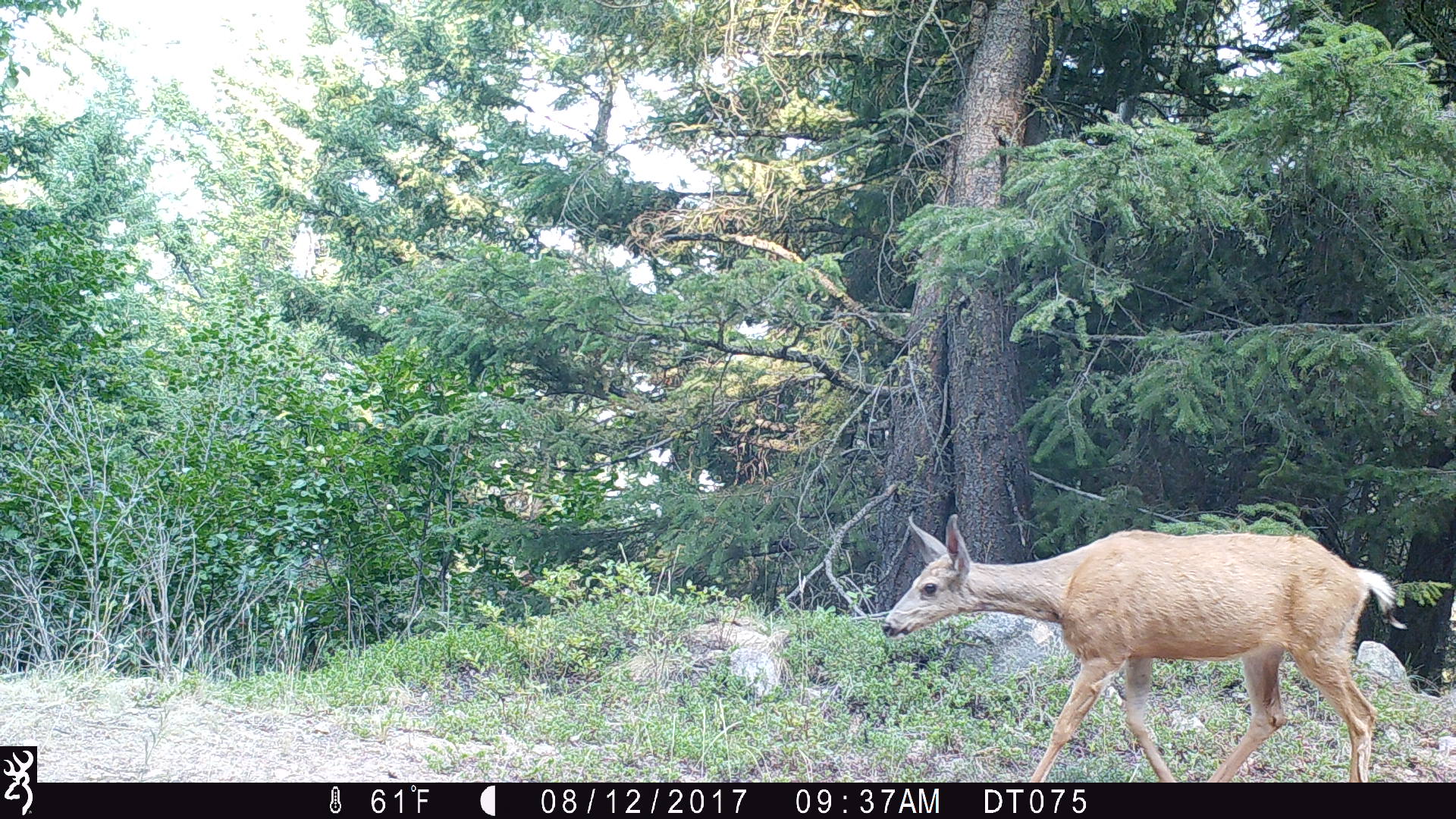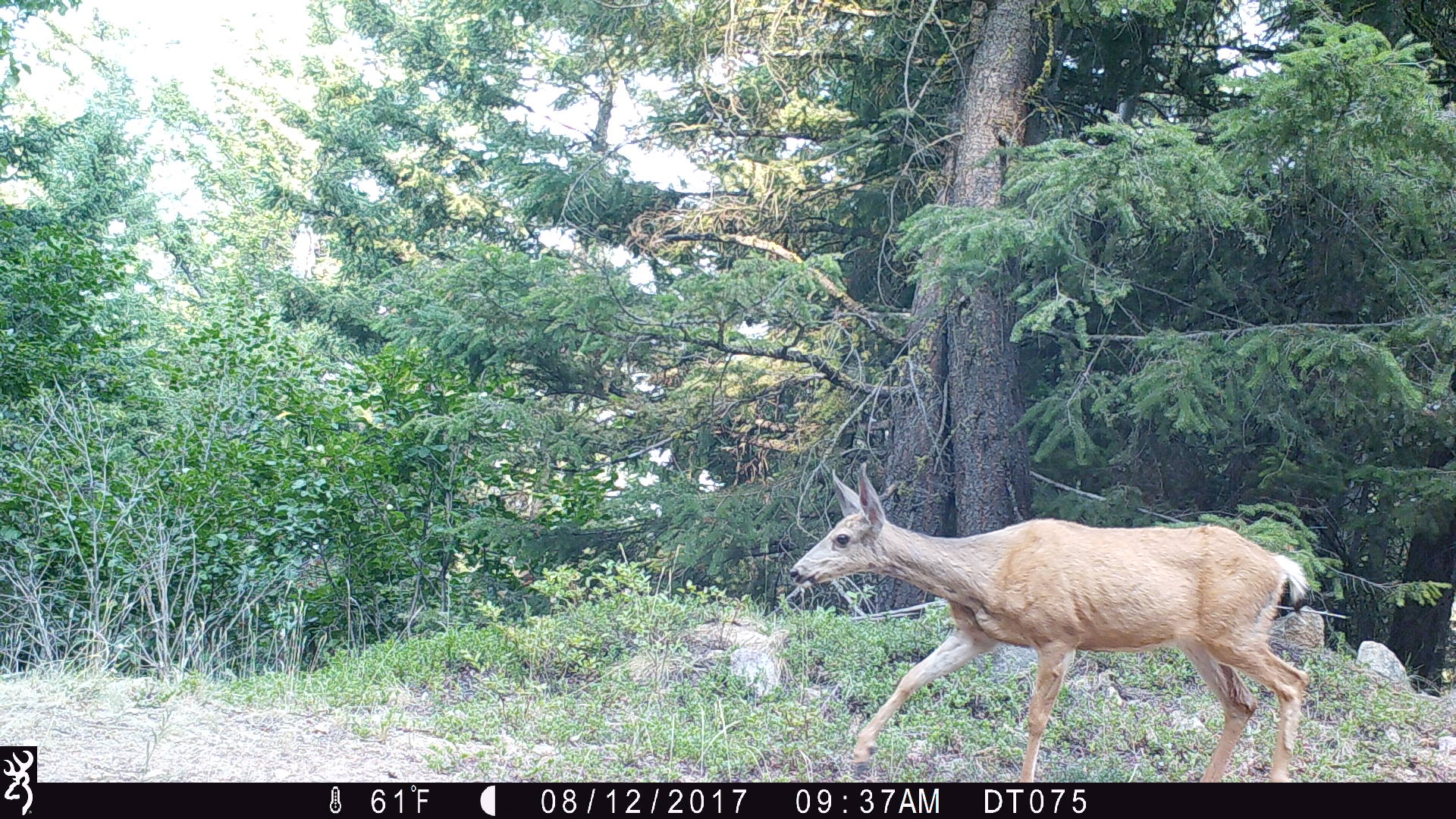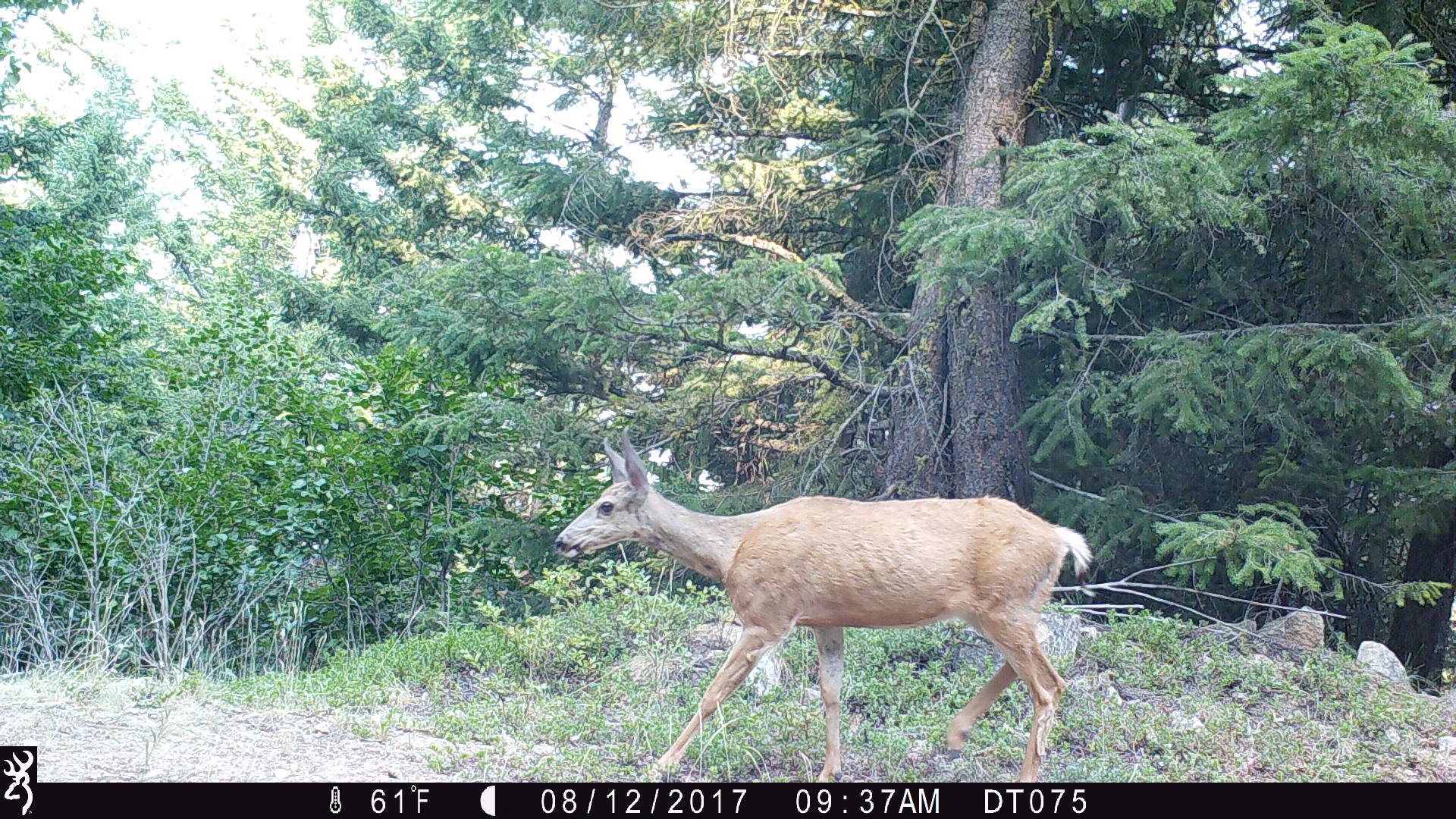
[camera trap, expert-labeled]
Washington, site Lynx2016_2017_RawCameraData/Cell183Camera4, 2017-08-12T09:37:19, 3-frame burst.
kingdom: Animalia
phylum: Chordata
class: Mammalia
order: Artiodactyla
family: Cervidae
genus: Odocoileus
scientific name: Odocoileus hemionus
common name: mule deer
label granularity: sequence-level